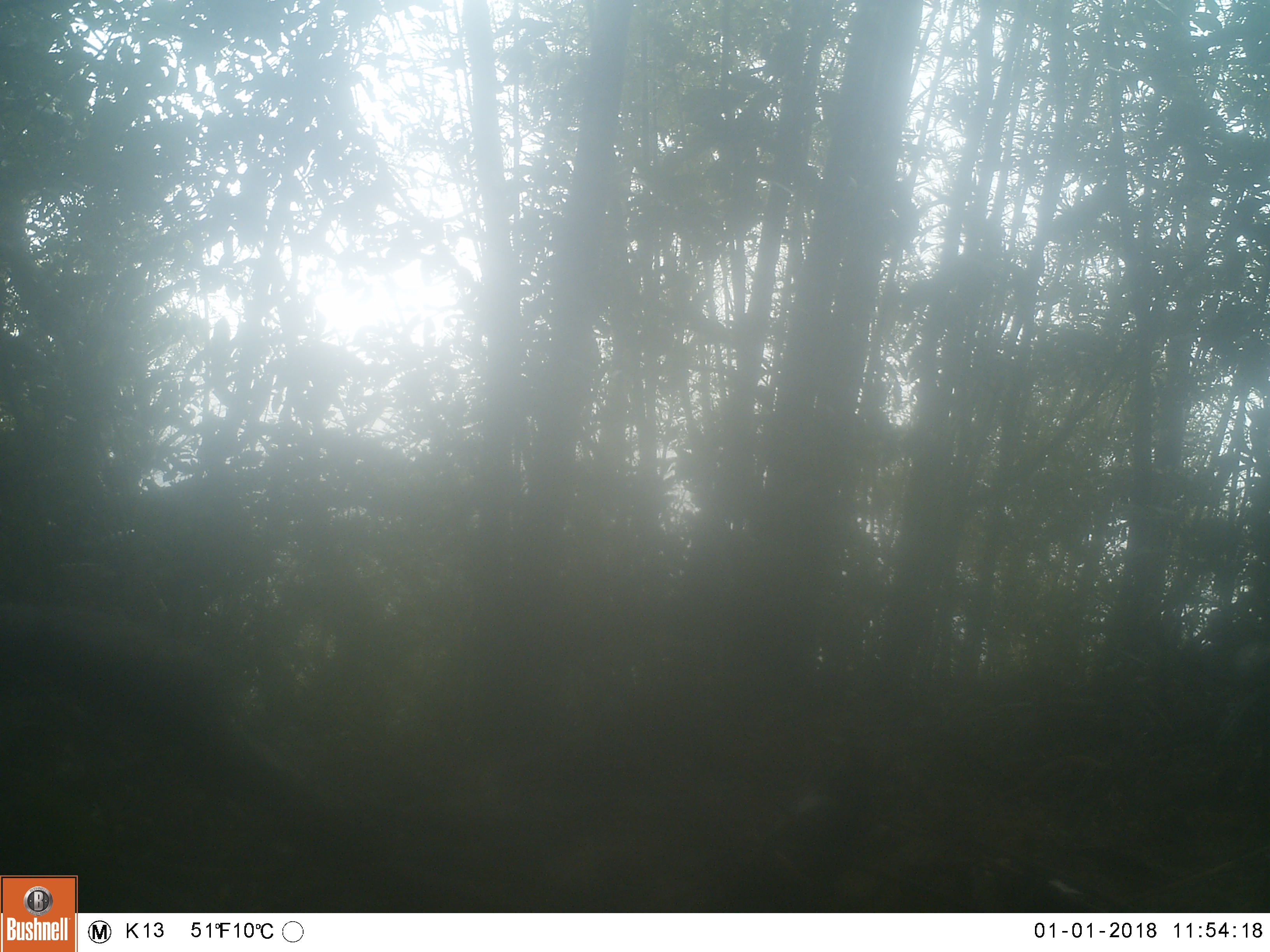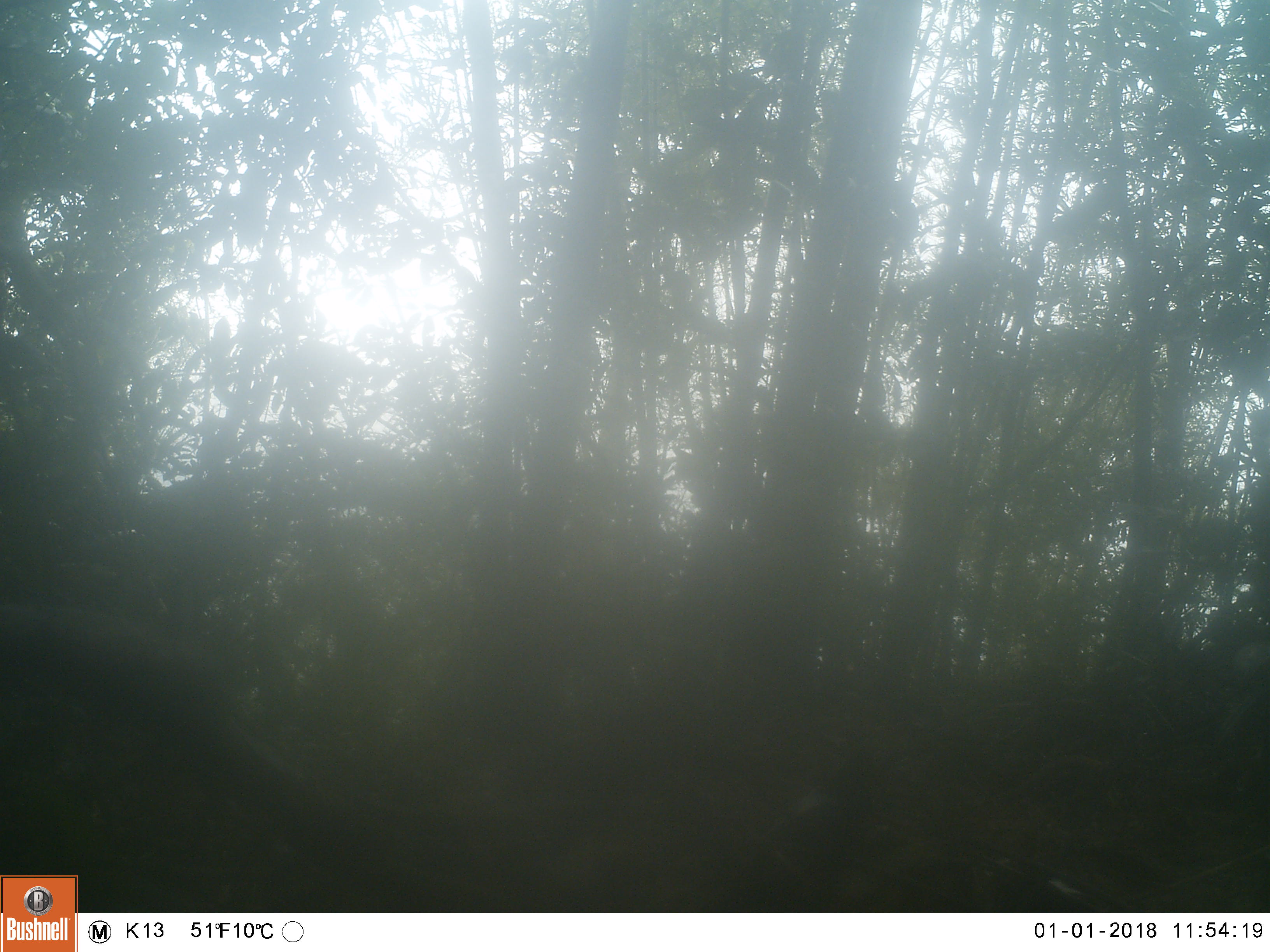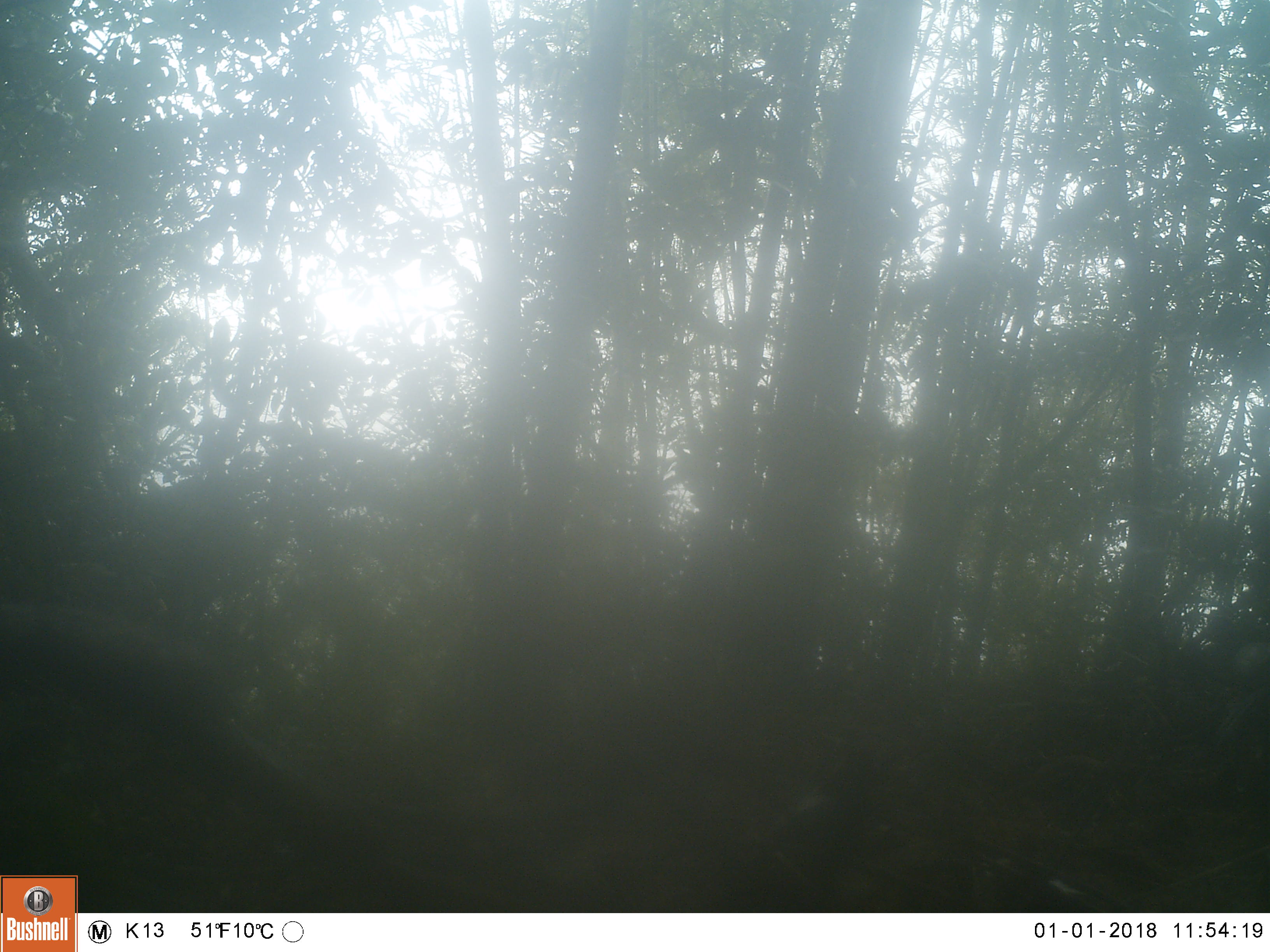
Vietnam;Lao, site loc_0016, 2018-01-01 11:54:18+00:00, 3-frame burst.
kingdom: Animalia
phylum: Chordata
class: Mammalia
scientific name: Mammalia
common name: mammal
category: unidentified mammal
Unidentified mammal (mammal) (Mammalia). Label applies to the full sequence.